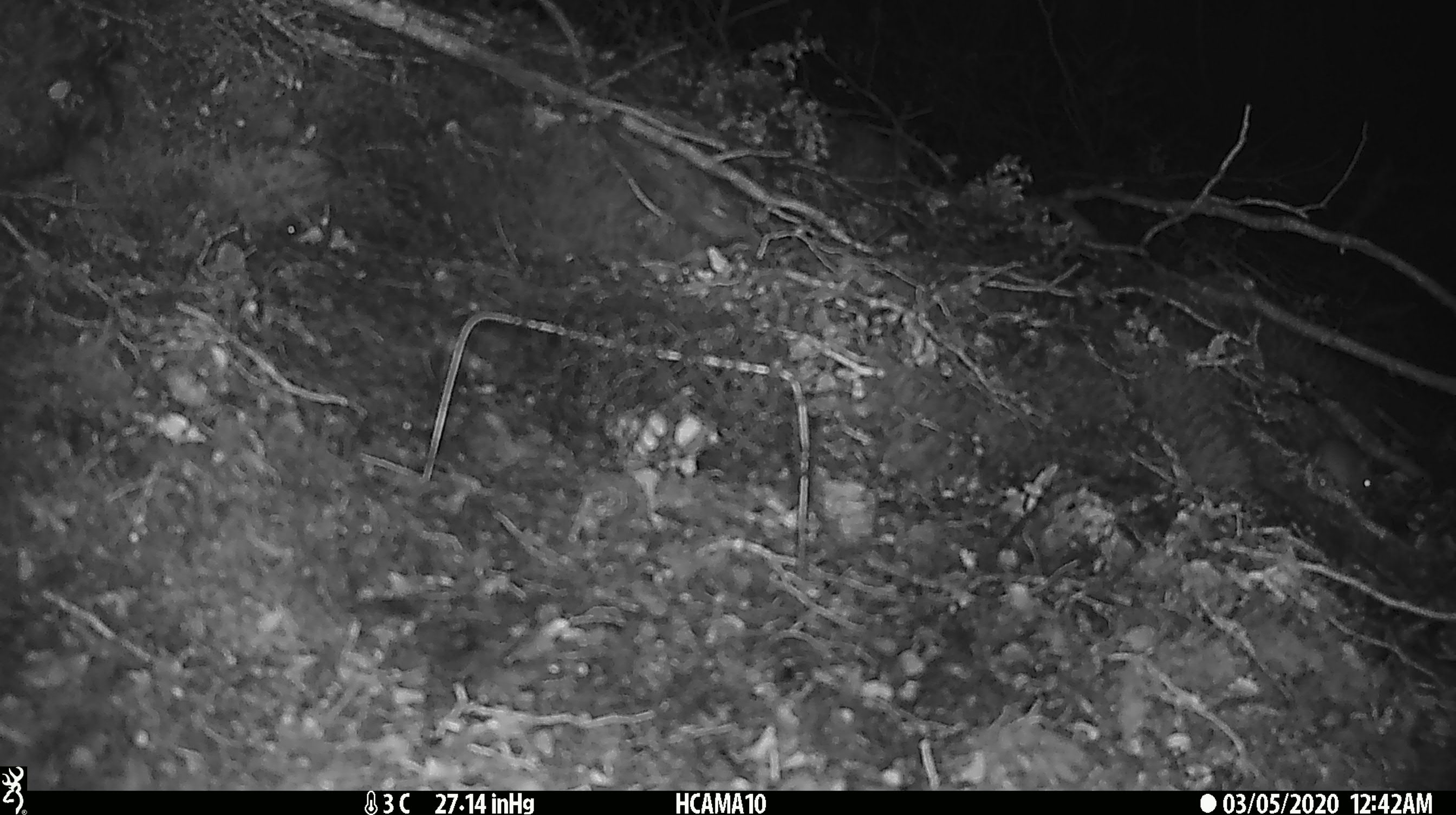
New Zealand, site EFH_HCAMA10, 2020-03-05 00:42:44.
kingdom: Animalia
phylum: Chordata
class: Mammalia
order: Rodentia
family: Muridae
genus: Mus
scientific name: Mus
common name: mouse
Mouse (Mus).